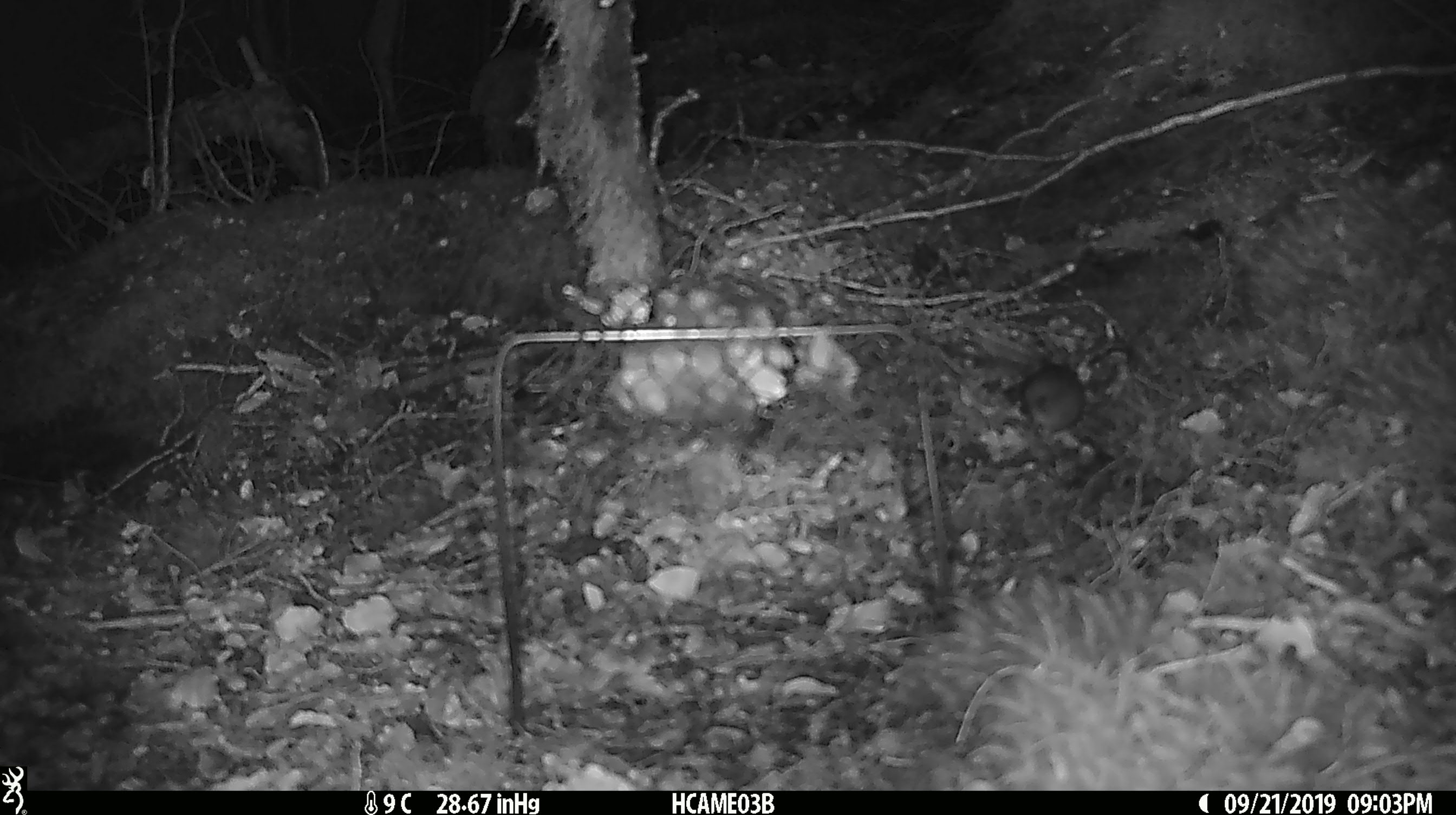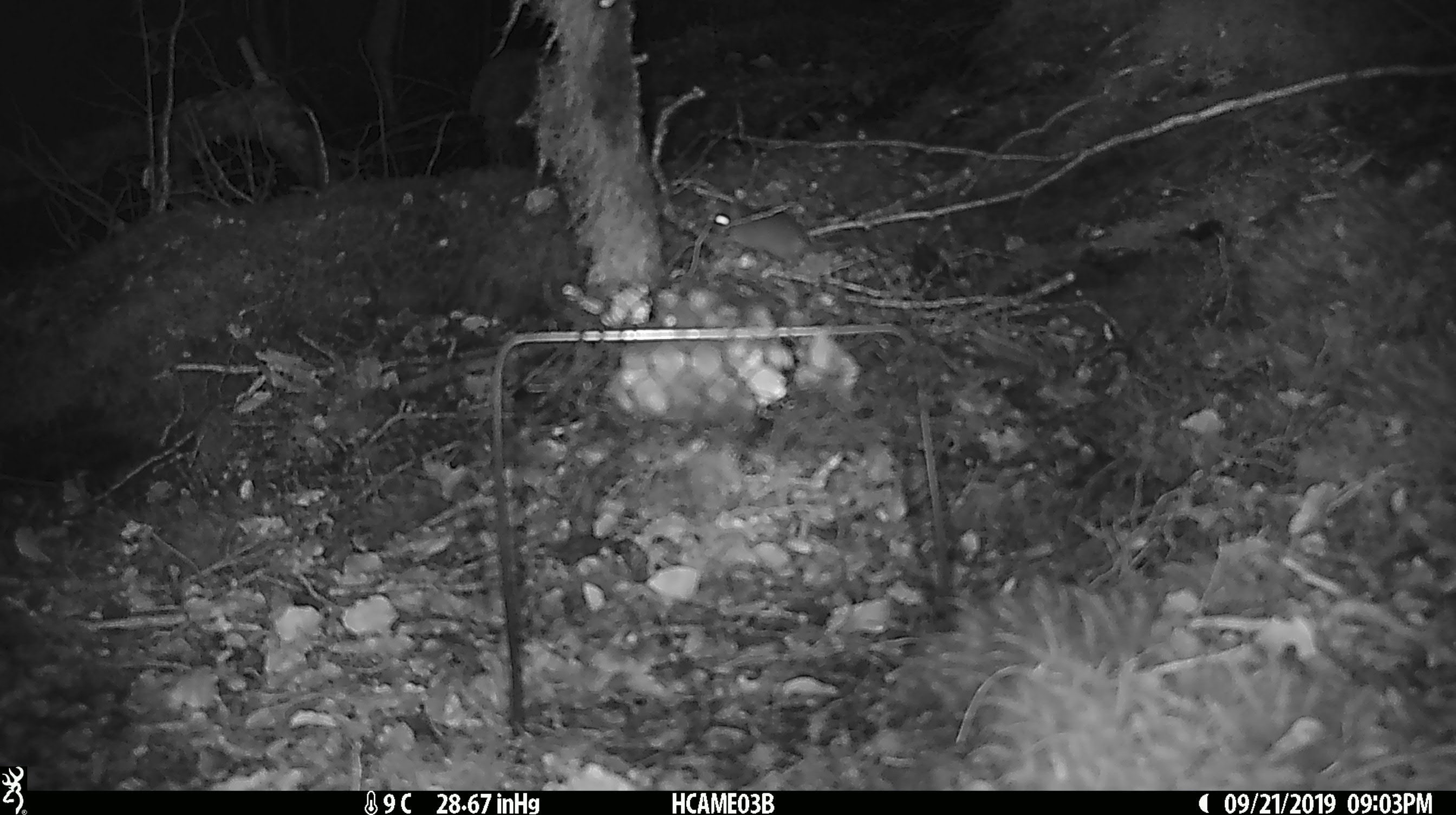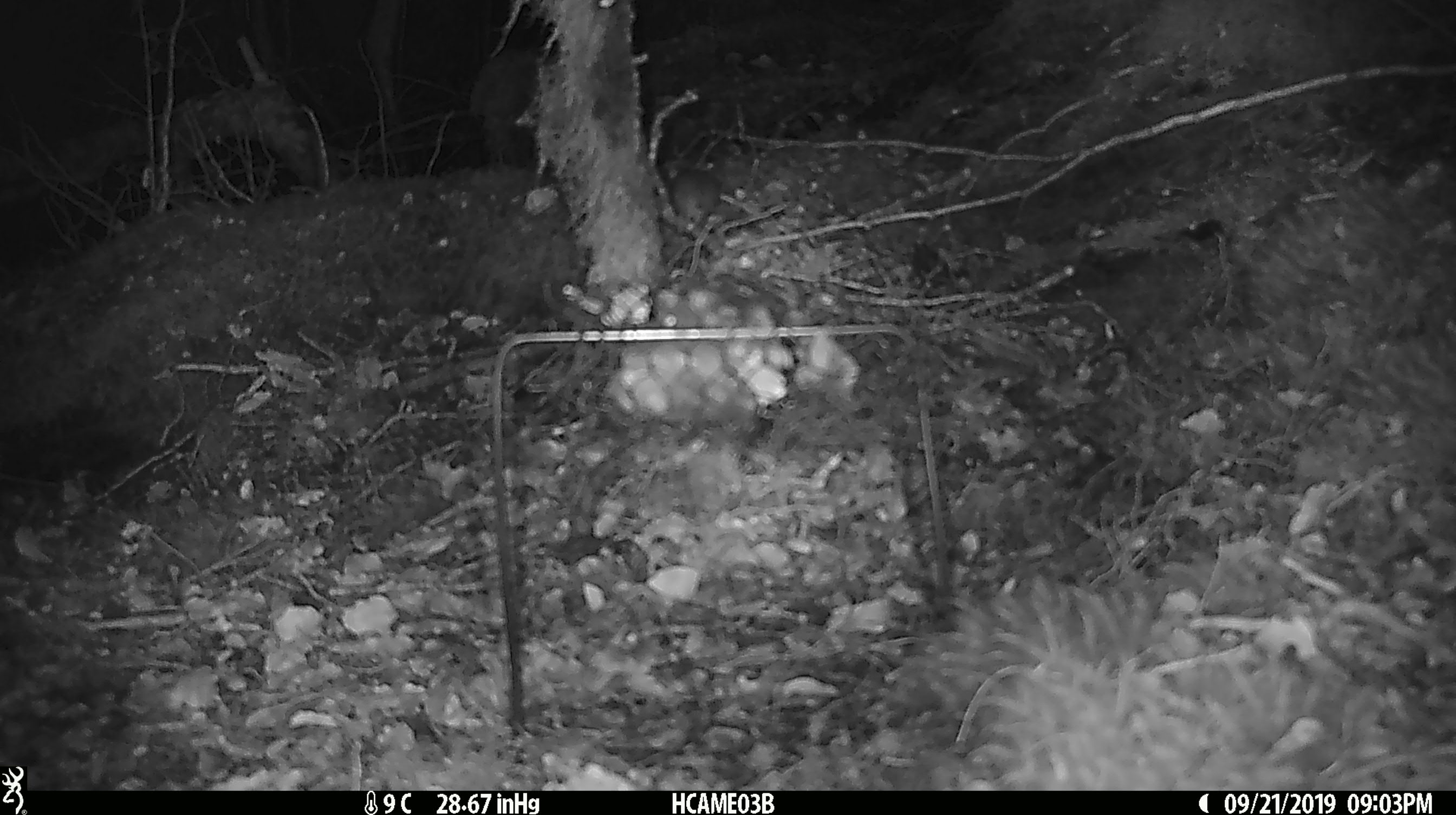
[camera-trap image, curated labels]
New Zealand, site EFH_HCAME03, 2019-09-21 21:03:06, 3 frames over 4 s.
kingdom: Animalia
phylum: Chordata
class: Mammalia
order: Rodentia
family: Muridae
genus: Mus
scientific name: Mus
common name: mouse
Mouse (Mus).